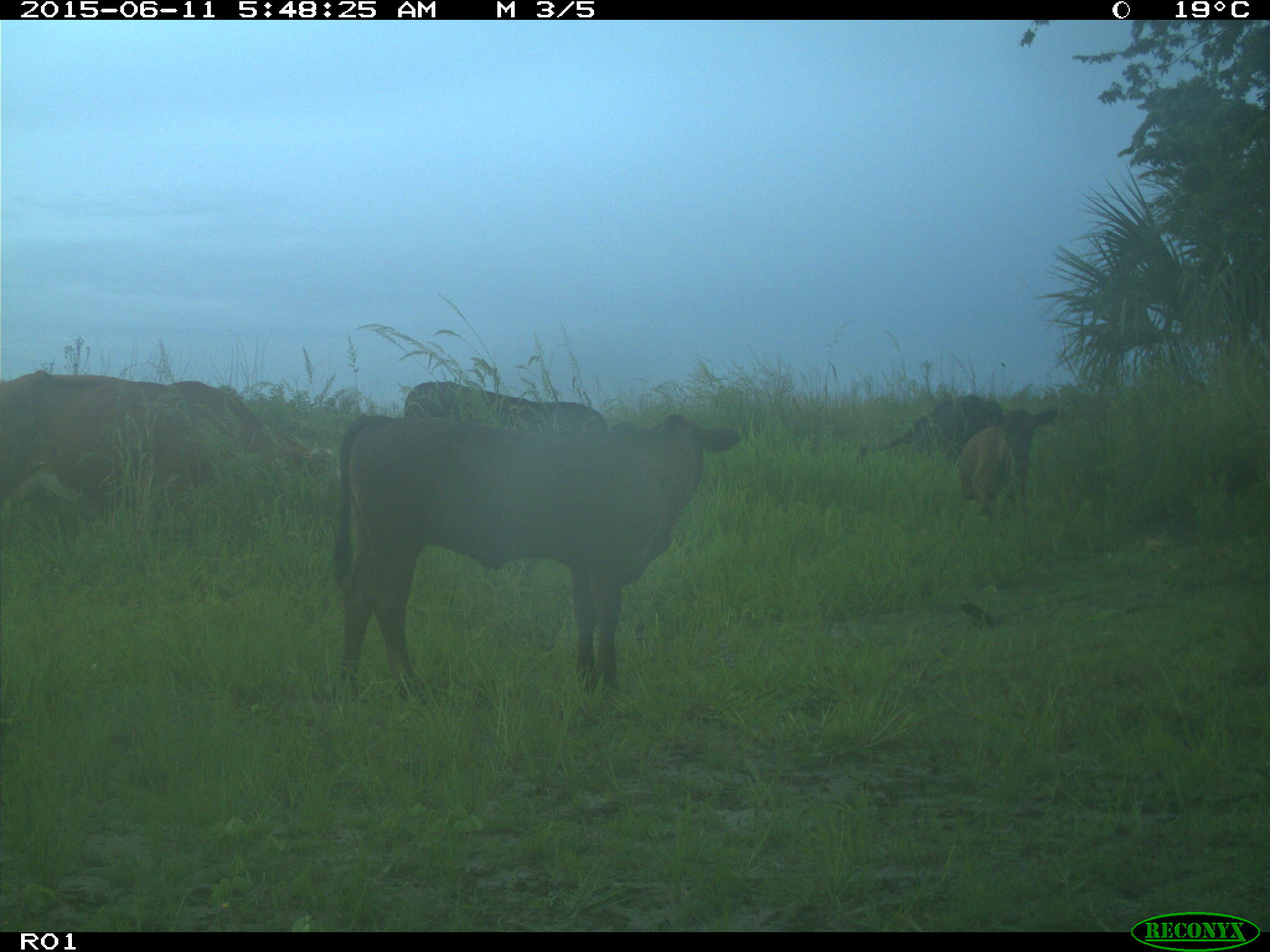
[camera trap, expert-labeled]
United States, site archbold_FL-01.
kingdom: Animalia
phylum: Chordata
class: Mammalia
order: Artiodactyla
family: Bovidae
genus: Bos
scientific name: Bos taurus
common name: domestic cow